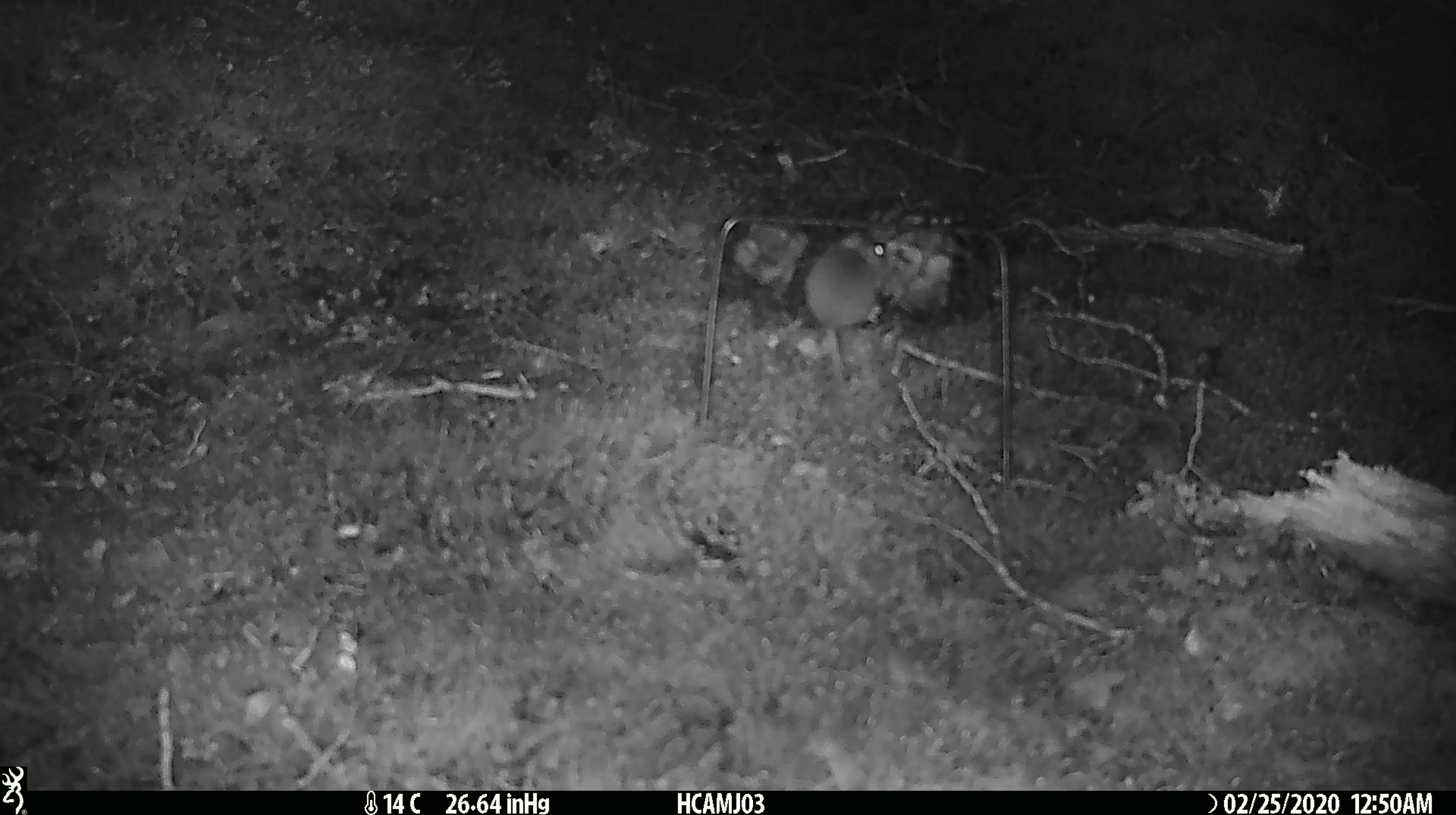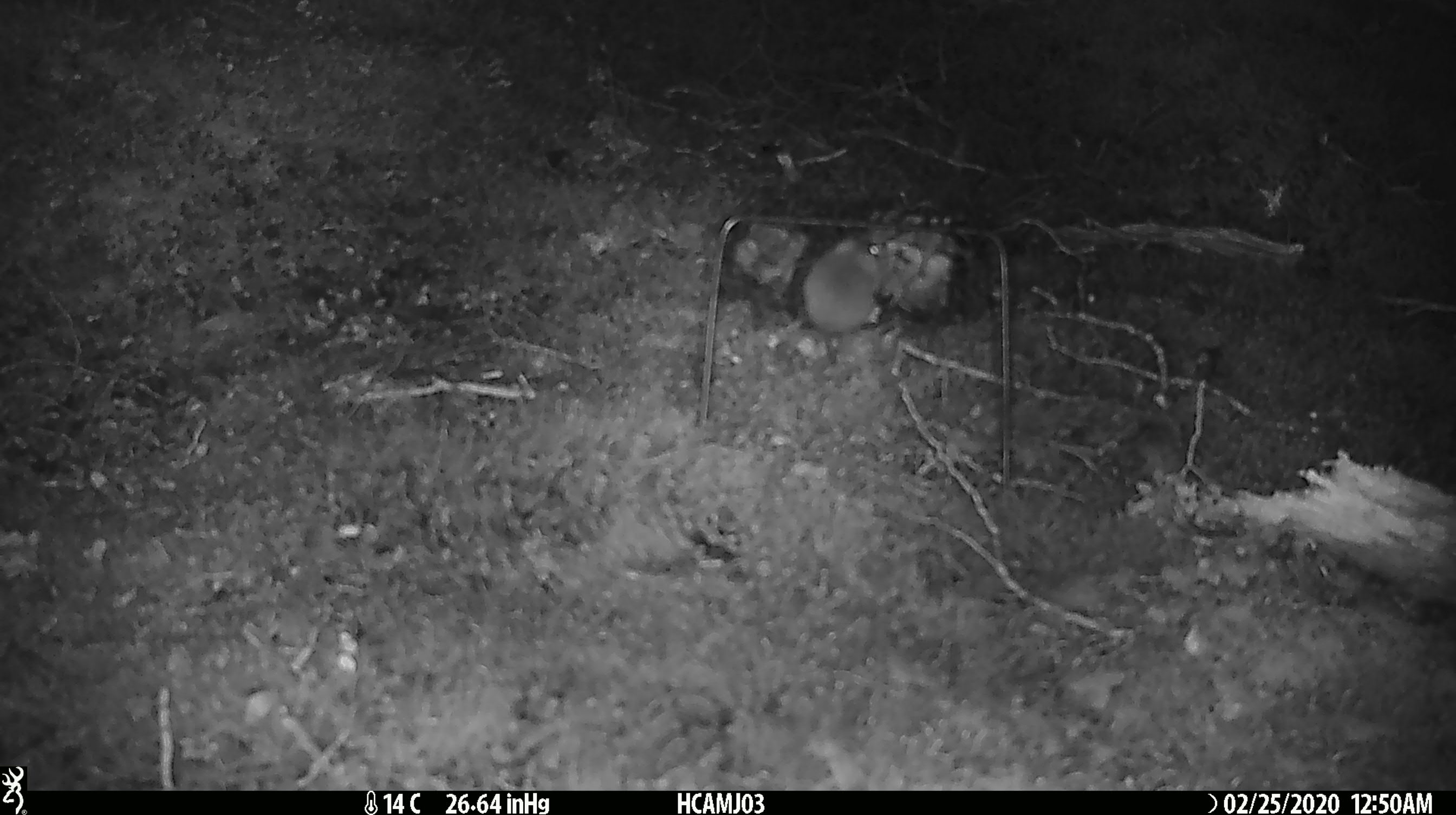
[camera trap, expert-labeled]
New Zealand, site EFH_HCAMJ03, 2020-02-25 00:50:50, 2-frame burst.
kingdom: Animalia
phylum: Chordata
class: Mammalia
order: Rodentia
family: Muridae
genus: Mus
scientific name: Mus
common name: mouse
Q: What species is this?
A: Mouse (Mus).